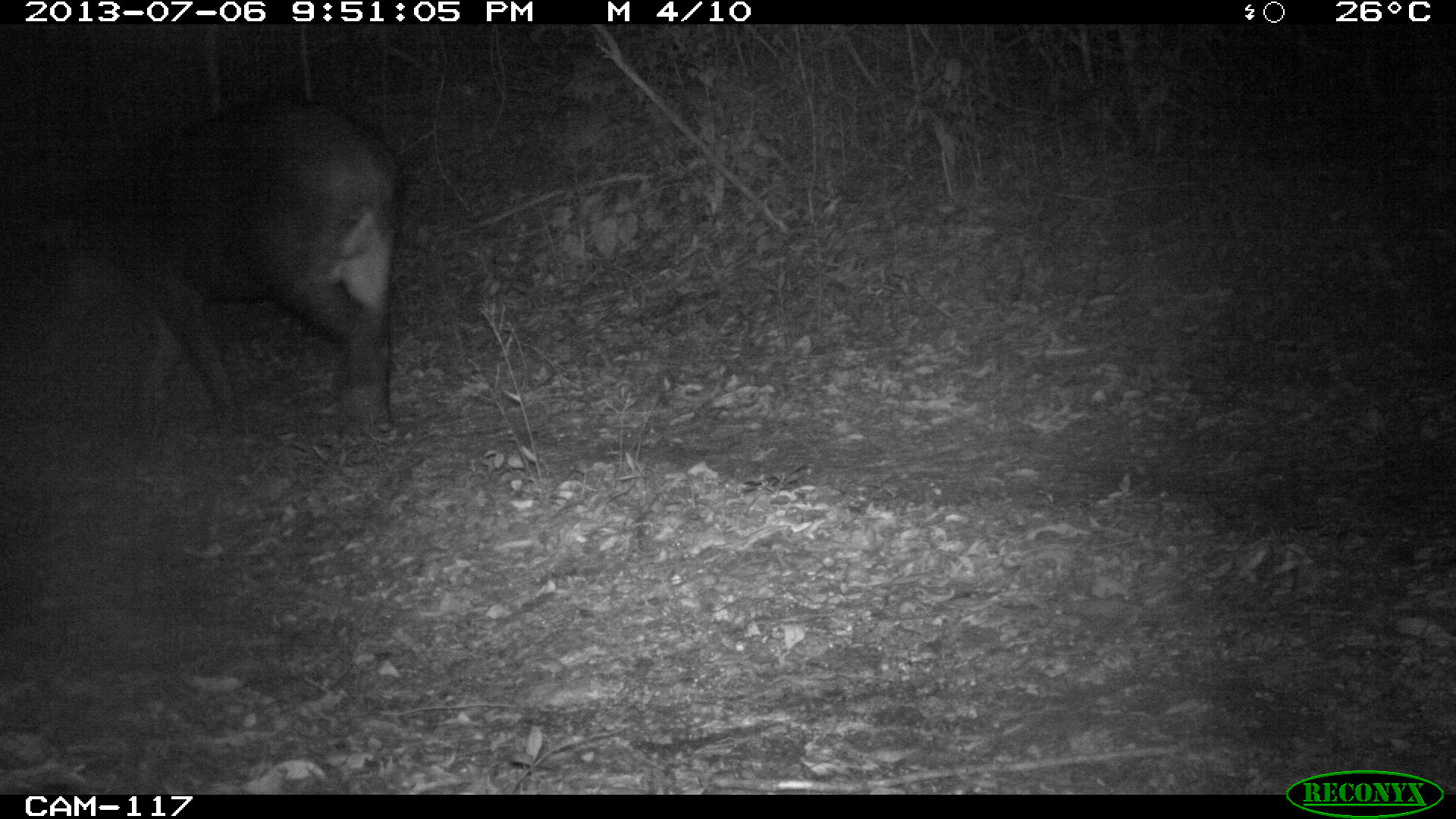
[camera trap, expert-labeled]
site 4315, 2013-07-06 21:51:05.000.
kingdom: Animalia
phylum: Chordata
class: Mammalia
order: Perissodactyla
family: Tapiridae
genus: Tapirus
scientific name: Tapirus bairdii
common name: baird's tapir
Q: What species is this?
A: Tapirus bairdii (baird's tapir).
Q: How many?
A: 1.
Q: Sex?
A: Male.